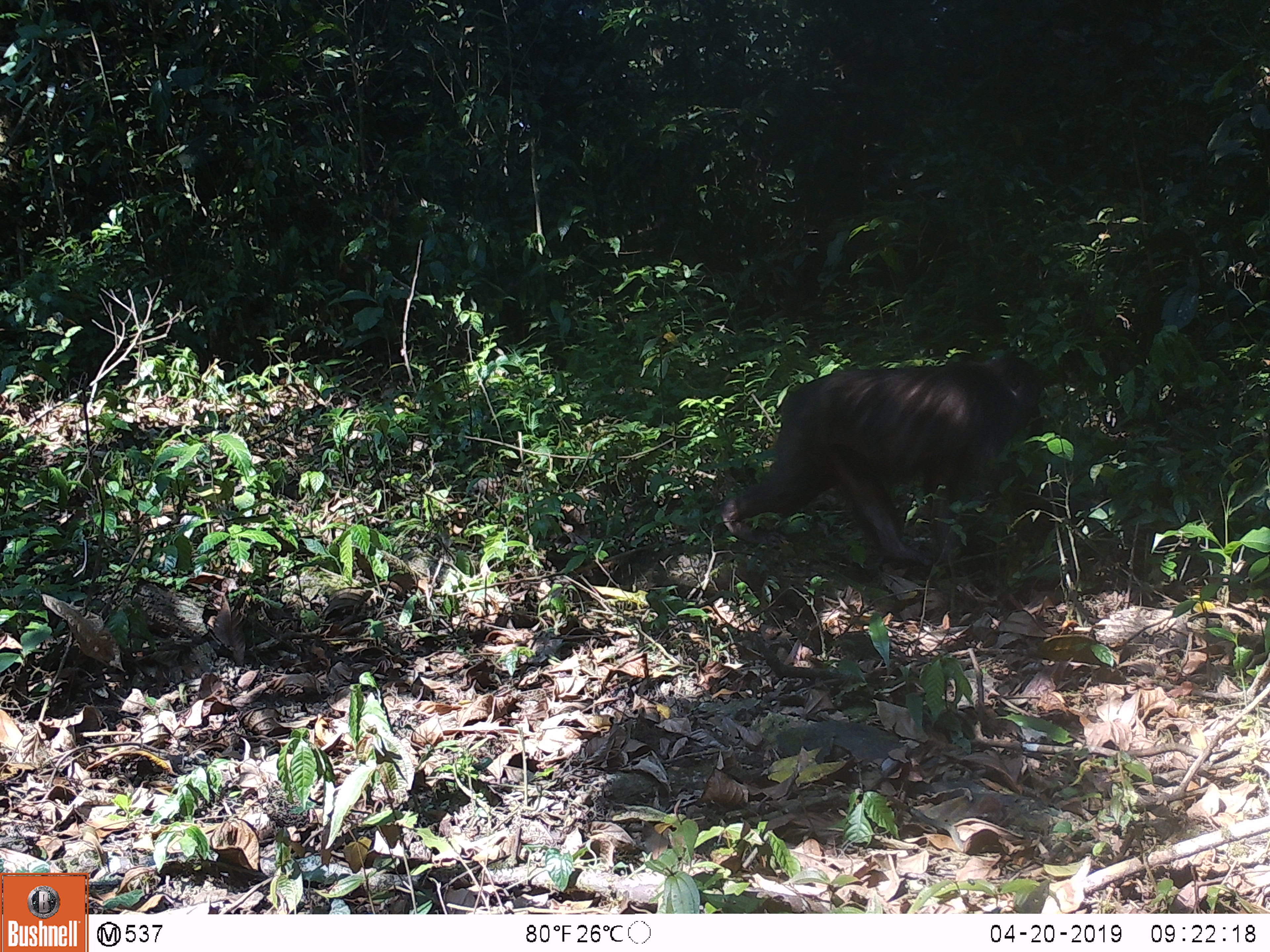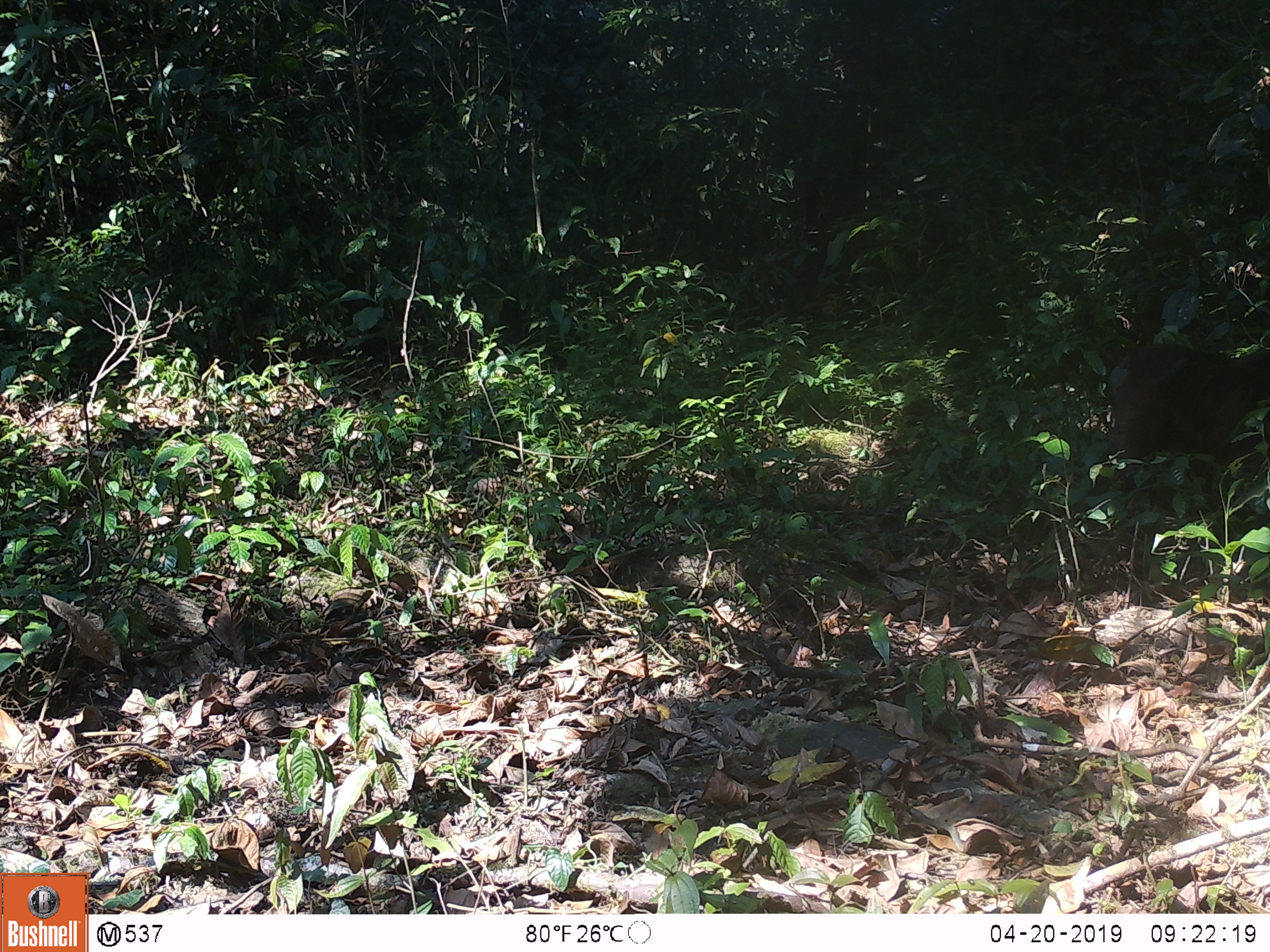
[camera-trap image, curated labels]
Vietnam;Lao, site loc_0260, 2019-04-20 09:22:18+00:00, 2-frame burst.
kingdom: Animalia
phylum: Chordata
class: Mammalia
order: Primates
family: Cercopithecidae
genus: Macaca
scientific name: Macaca arctoides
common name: stump-tailed macaque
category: stump tailed macaque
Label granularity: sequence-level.